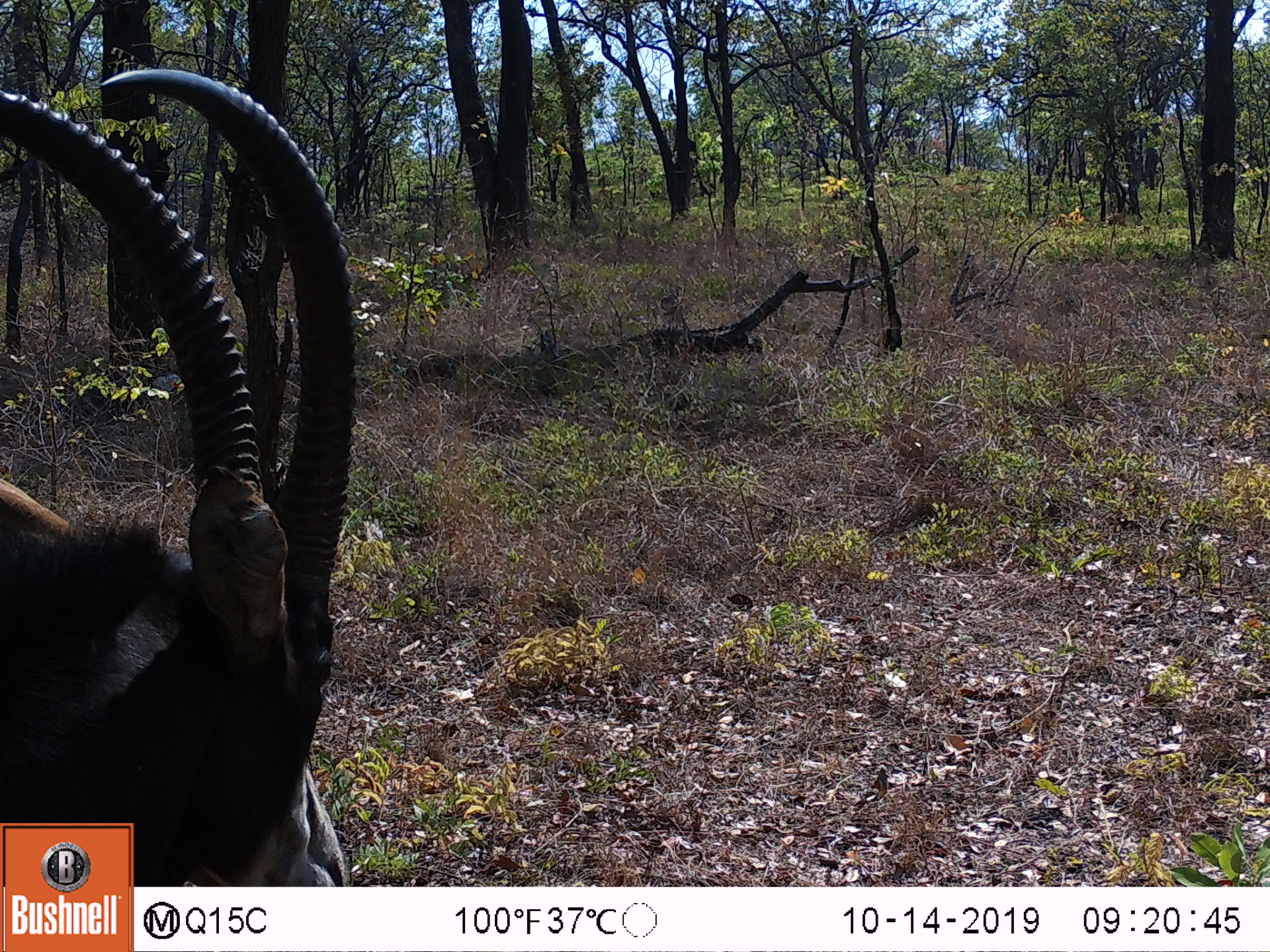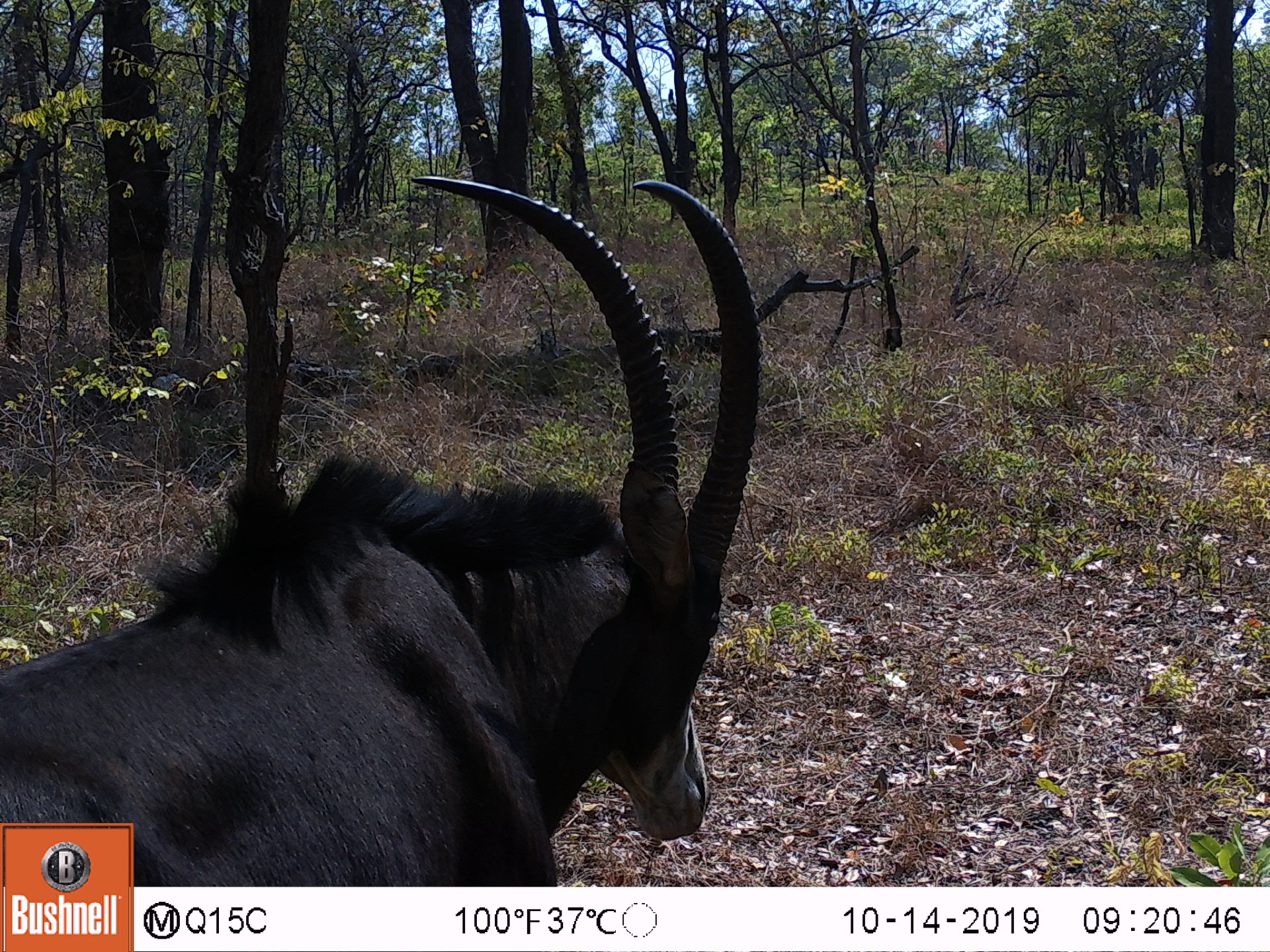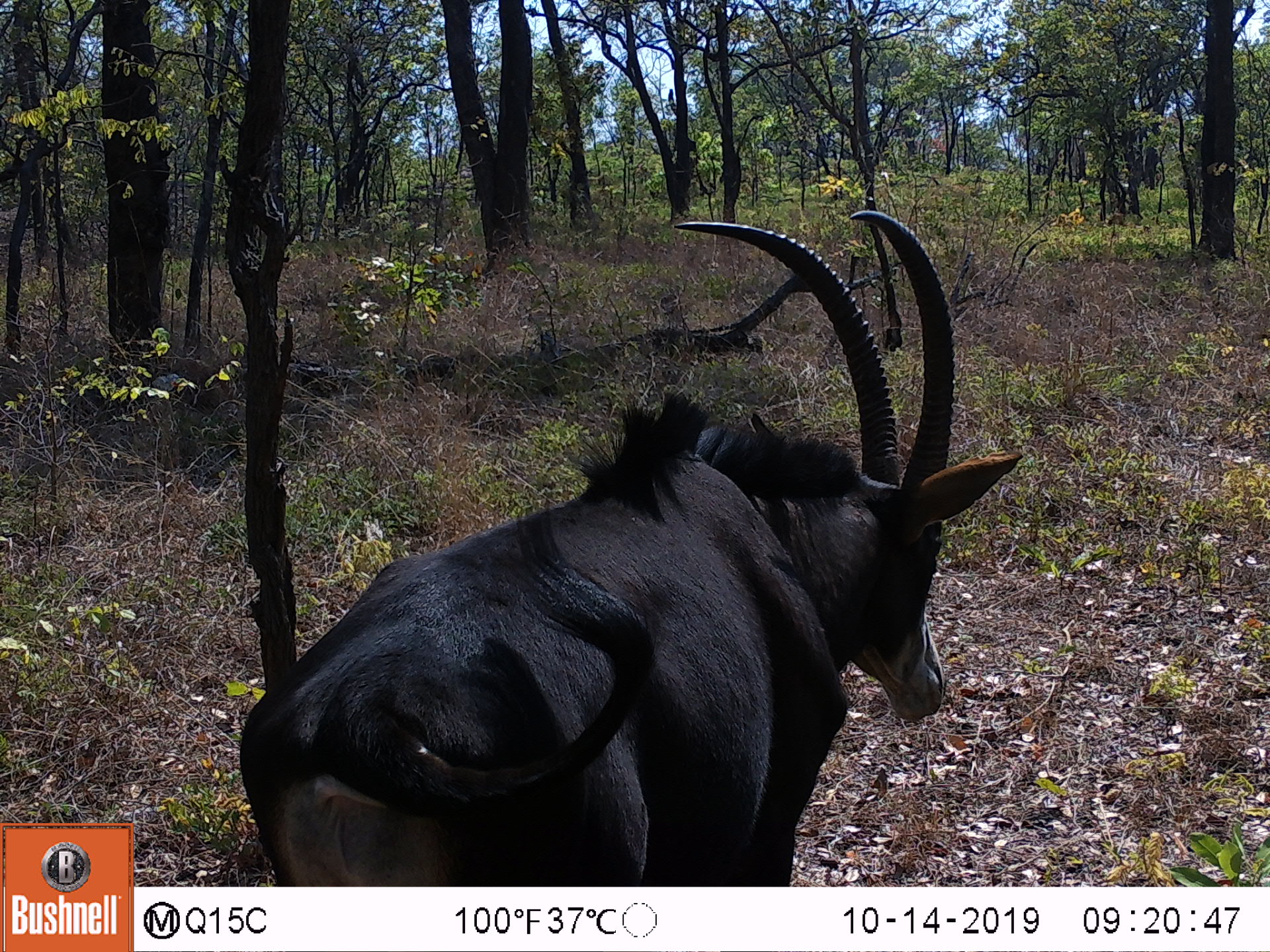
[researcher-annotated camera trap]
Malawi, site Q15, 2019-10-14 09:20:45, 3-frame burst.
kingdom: Animalia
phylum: Chordata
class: Mammalia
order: Artiodactyla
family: Bovidae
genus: Hippotragus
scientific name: Hippotragus niger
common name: sable antelope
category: sable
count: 1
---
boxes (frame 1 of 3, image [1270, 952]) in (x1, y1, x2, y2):
sable: (2, 62, 376, 821)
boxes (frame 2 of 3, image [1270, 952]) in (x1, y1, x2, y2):
sable: (136, 173, 764, 882)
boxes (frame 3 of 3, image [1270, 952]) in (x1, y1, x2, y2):
sable: (211, 198, 1017, 880)